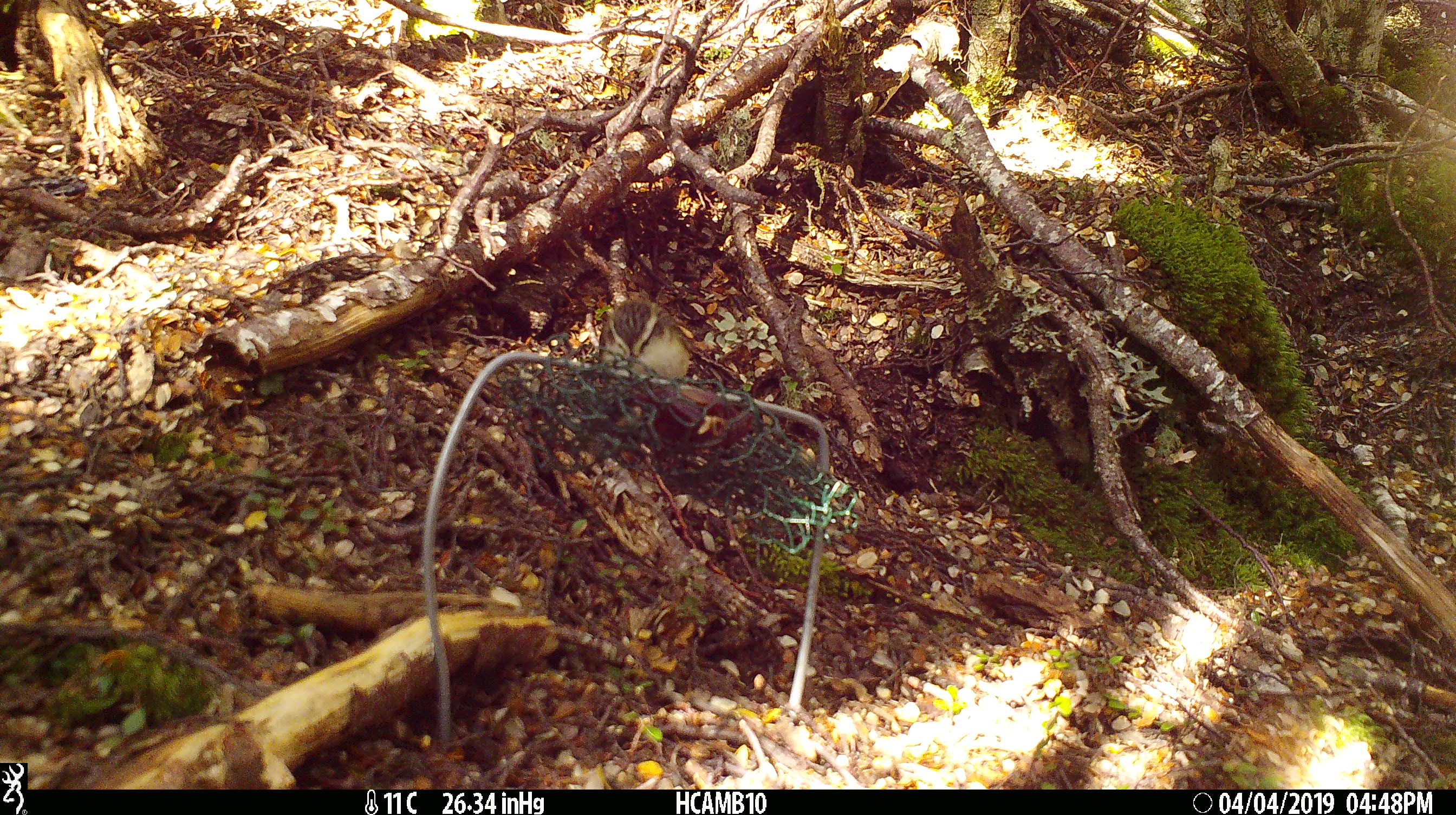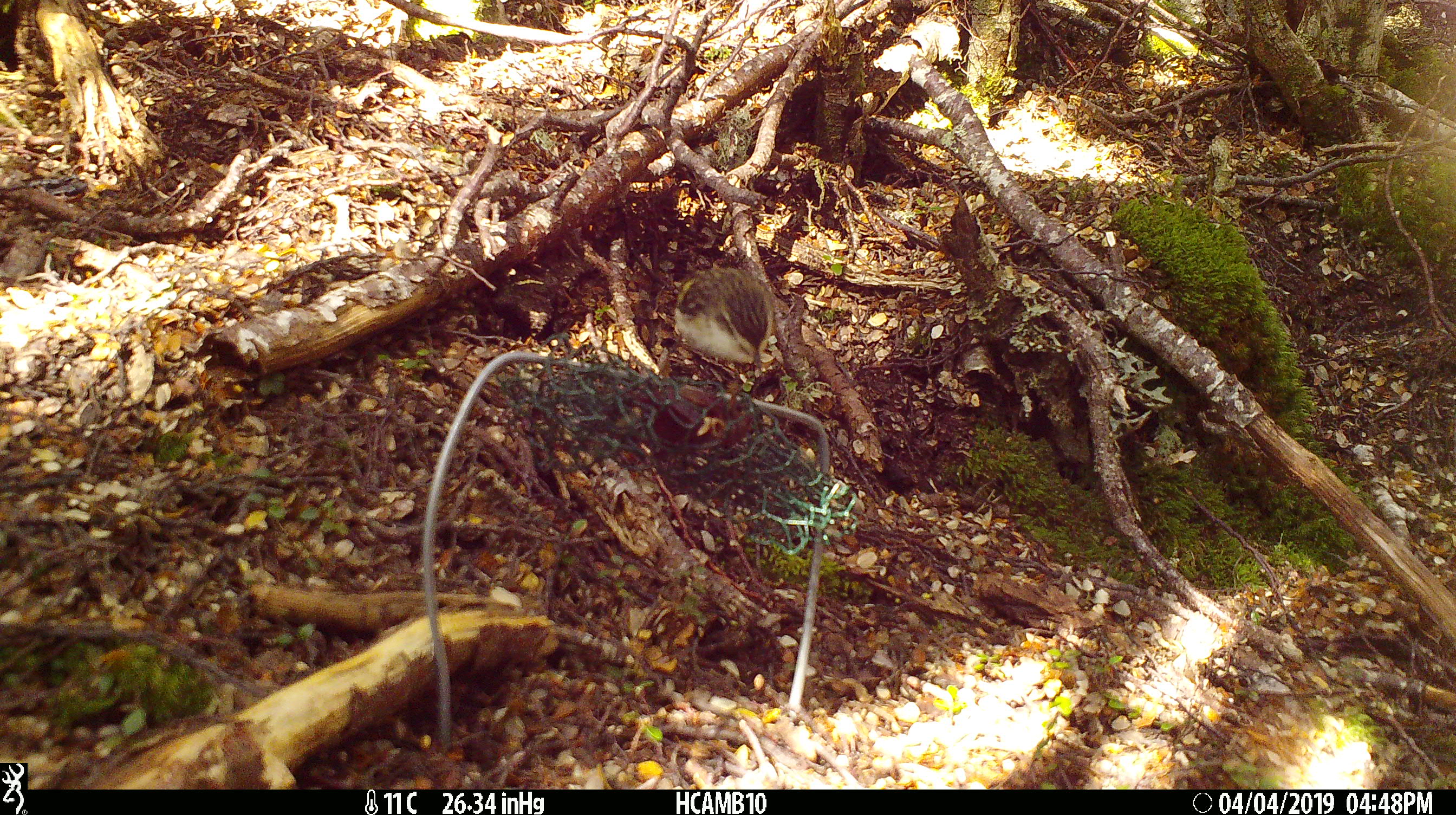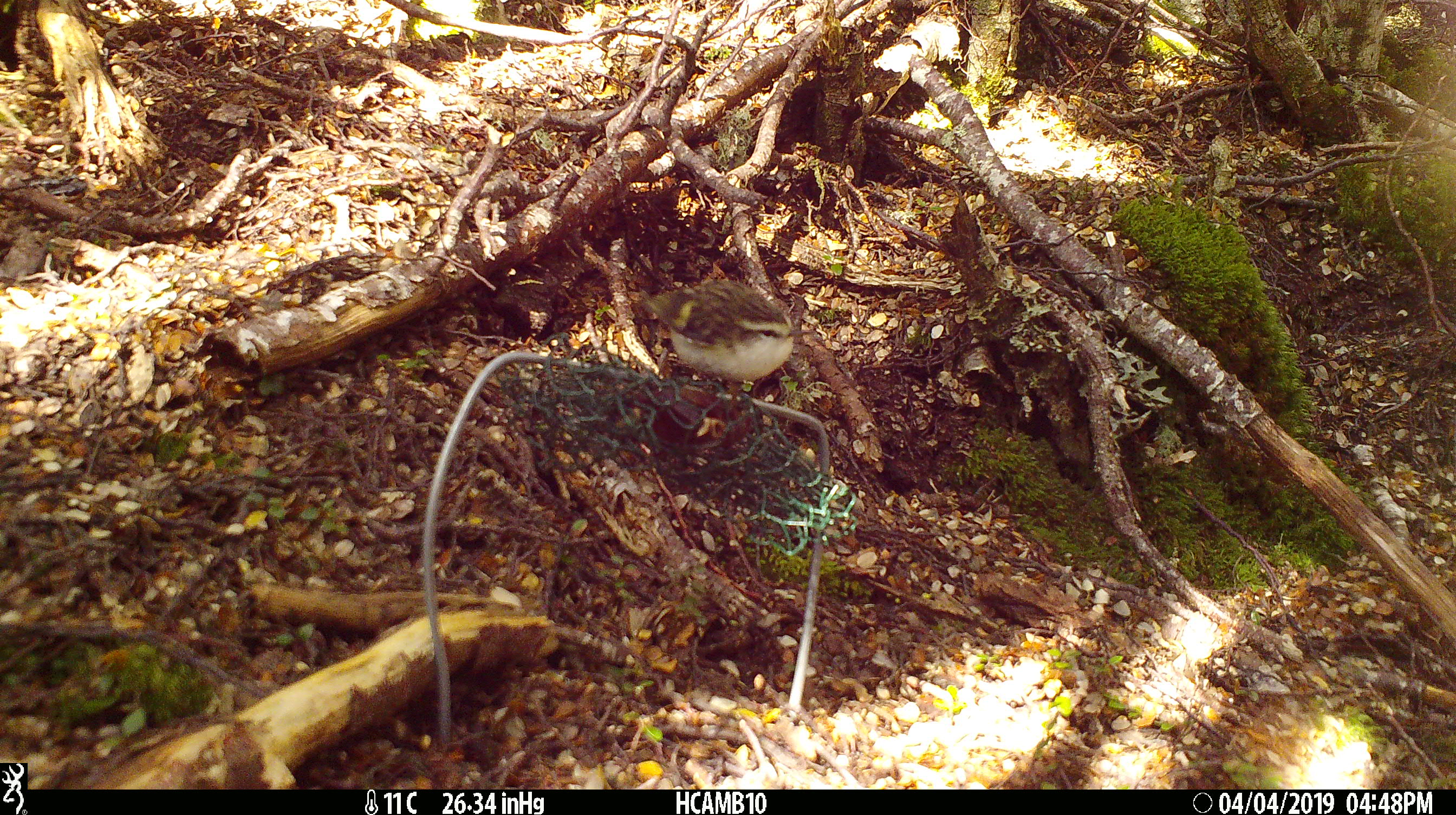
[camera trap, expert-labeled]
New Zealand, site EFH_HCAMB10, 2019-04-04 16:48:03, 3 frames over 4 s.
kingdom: Animalia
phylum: Chordata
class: Aves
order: Passeriformes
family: Acanthisittidae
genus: Acanthisitta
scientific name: Acanthisitta chloris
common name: rifleman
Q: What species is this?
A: Rifleman (Acanthisitta chloris).